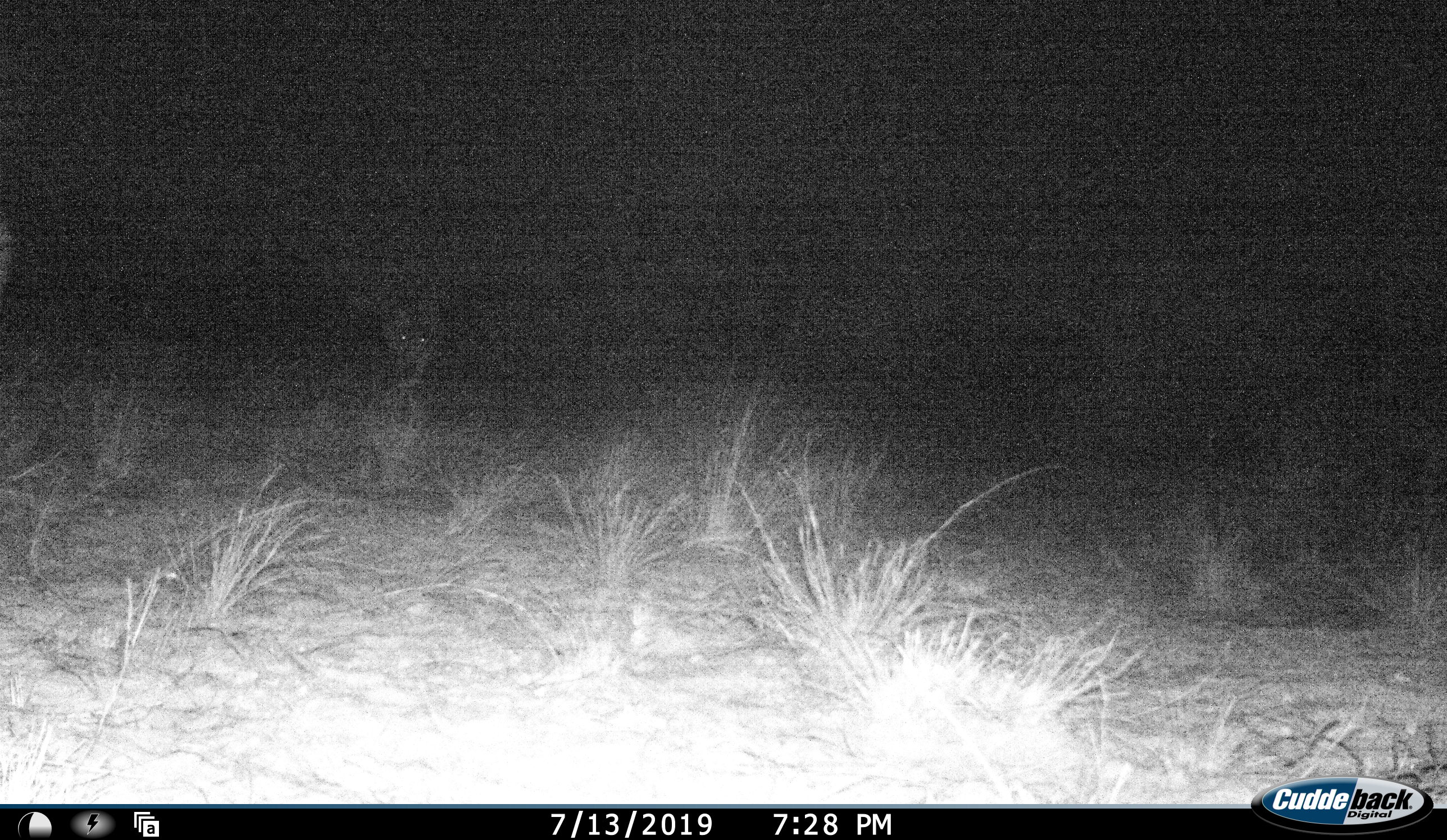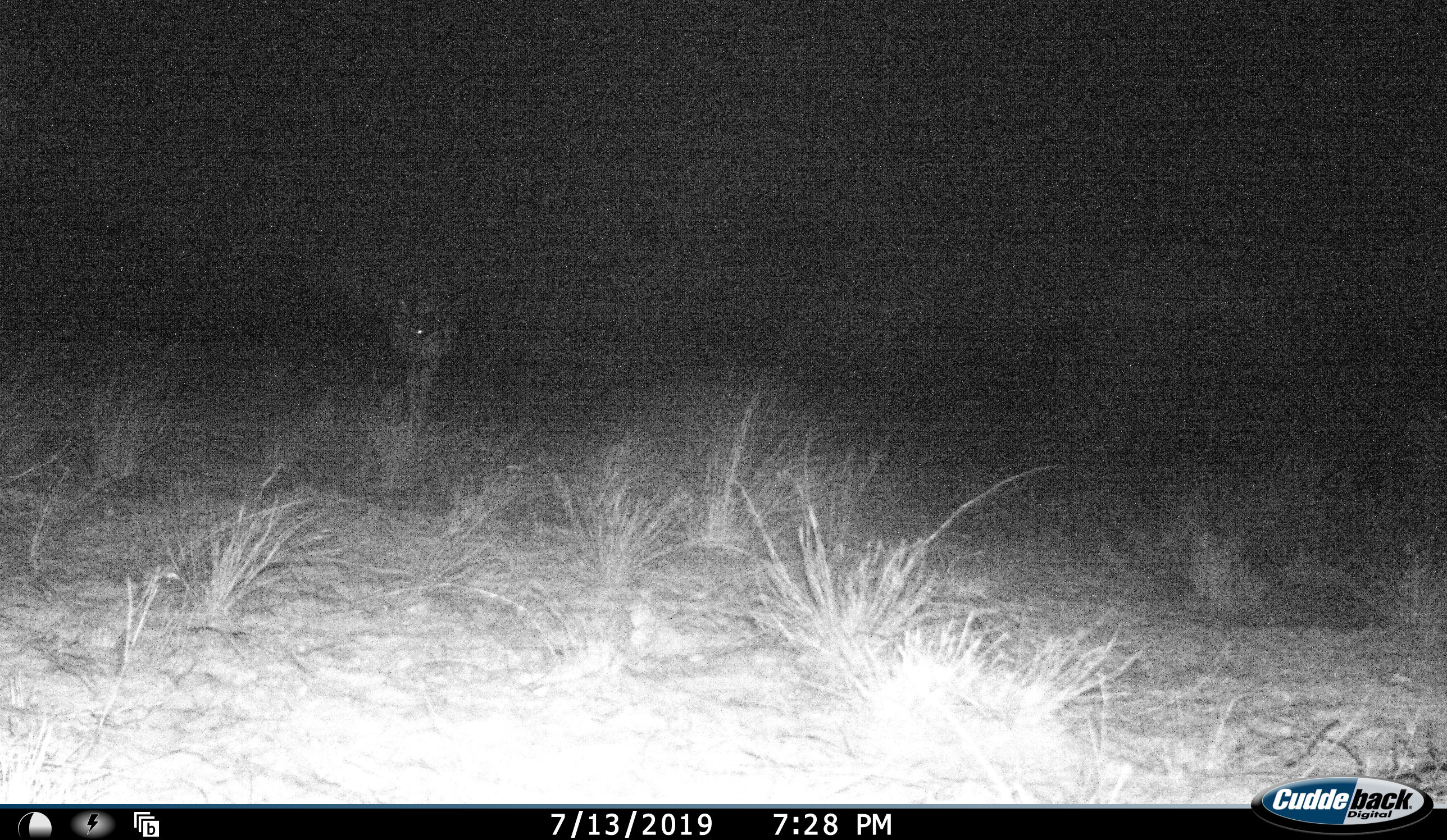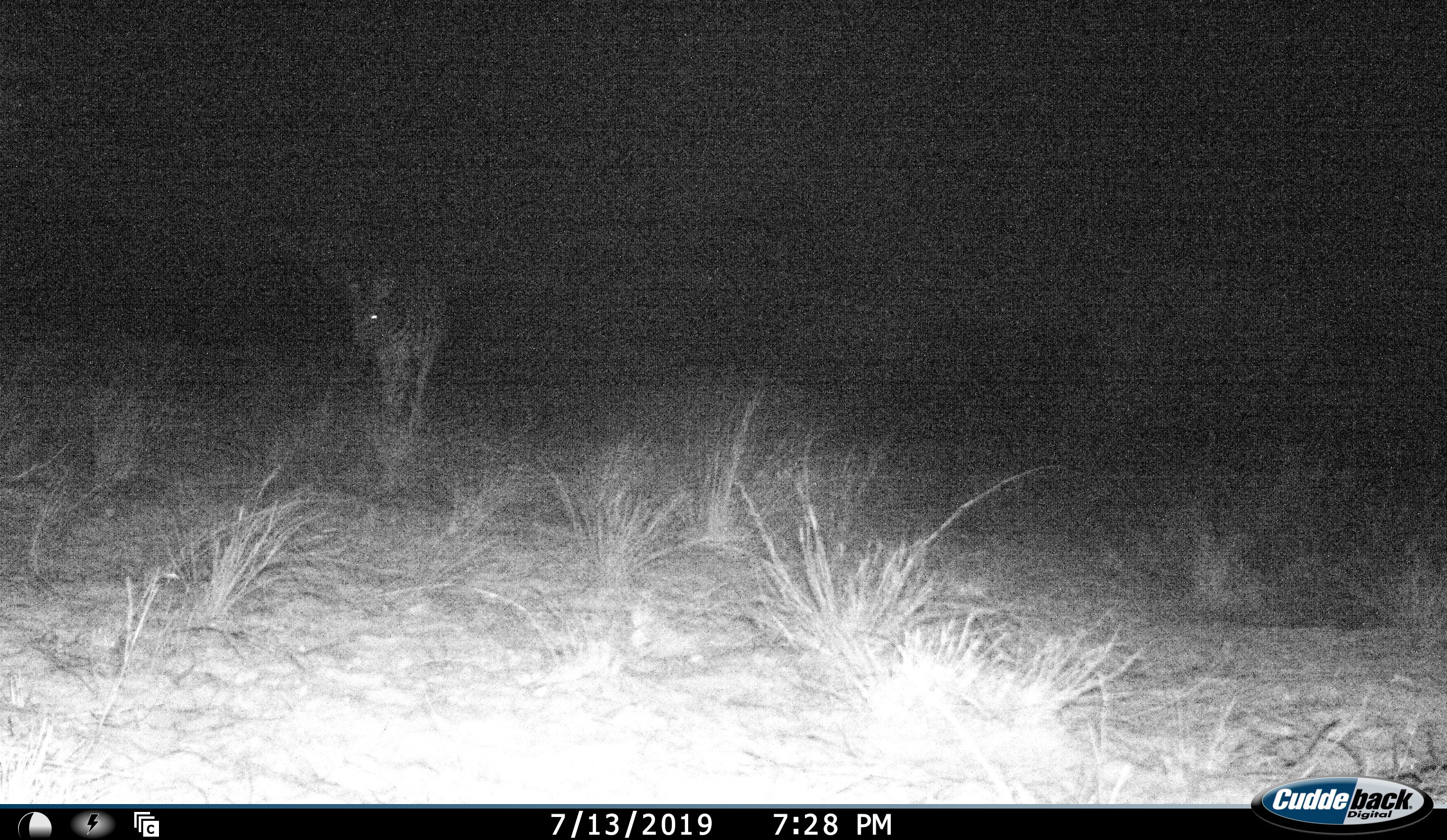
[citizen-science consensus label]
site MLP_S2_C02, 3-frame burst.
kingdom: Animalia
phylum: Chordata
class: Mammalia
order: Perissodactyla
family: Equidae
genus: Equus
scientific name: Equus quagga burchellii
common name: burchell's zebra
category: zebraburchells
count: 1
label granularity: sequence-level